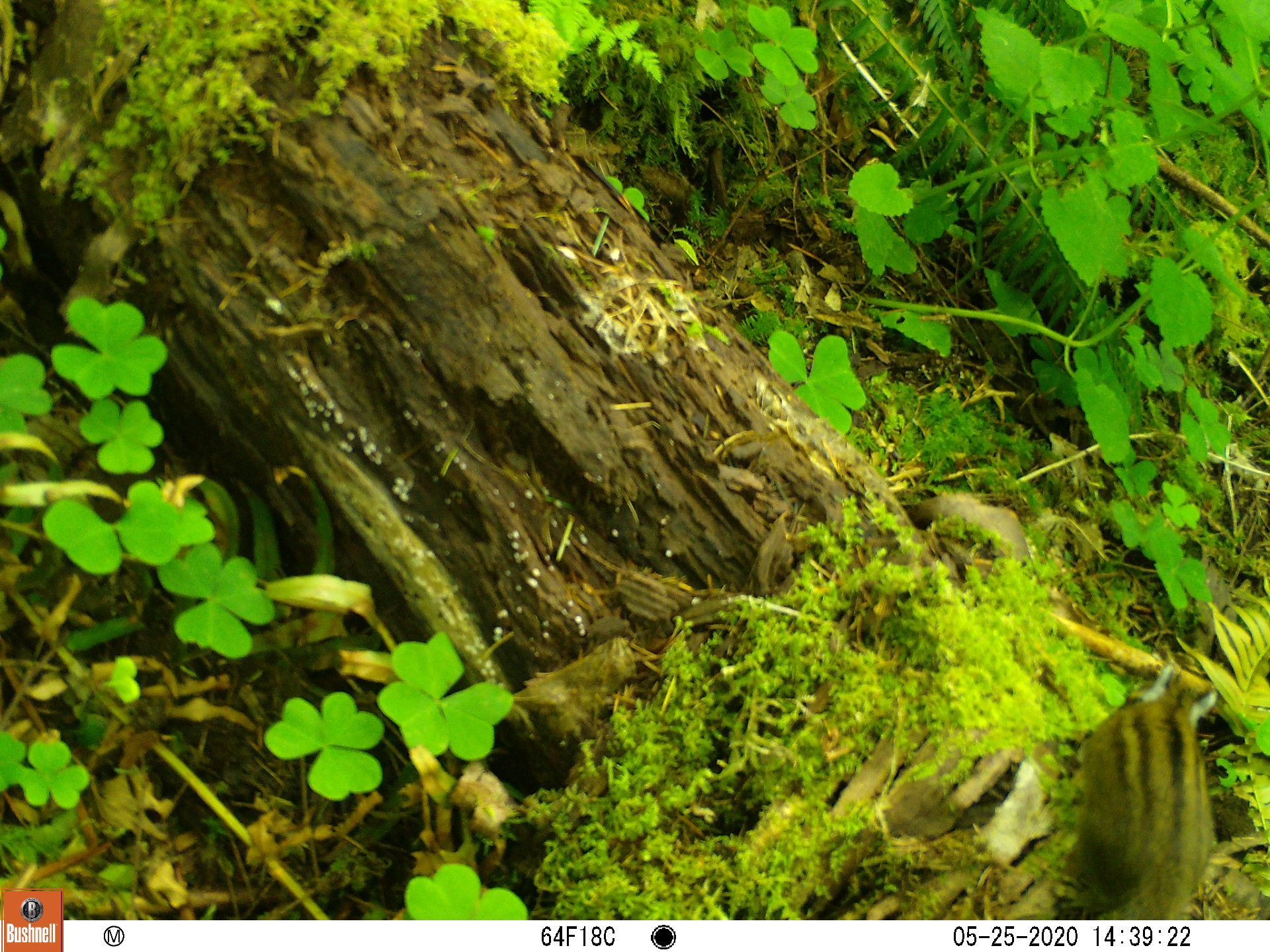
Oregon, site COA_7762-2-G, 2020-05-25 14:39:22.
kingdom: Animalia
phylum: Chordata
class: Mammalia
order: Rodentia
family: Sciuridae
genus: Neotamias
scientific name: Neotamias townsendii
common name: townsend's chipmunk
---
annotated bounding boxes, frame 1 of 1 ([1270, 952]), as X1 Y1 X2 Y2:
townsend's chipmunk: 1072 648 1231 909